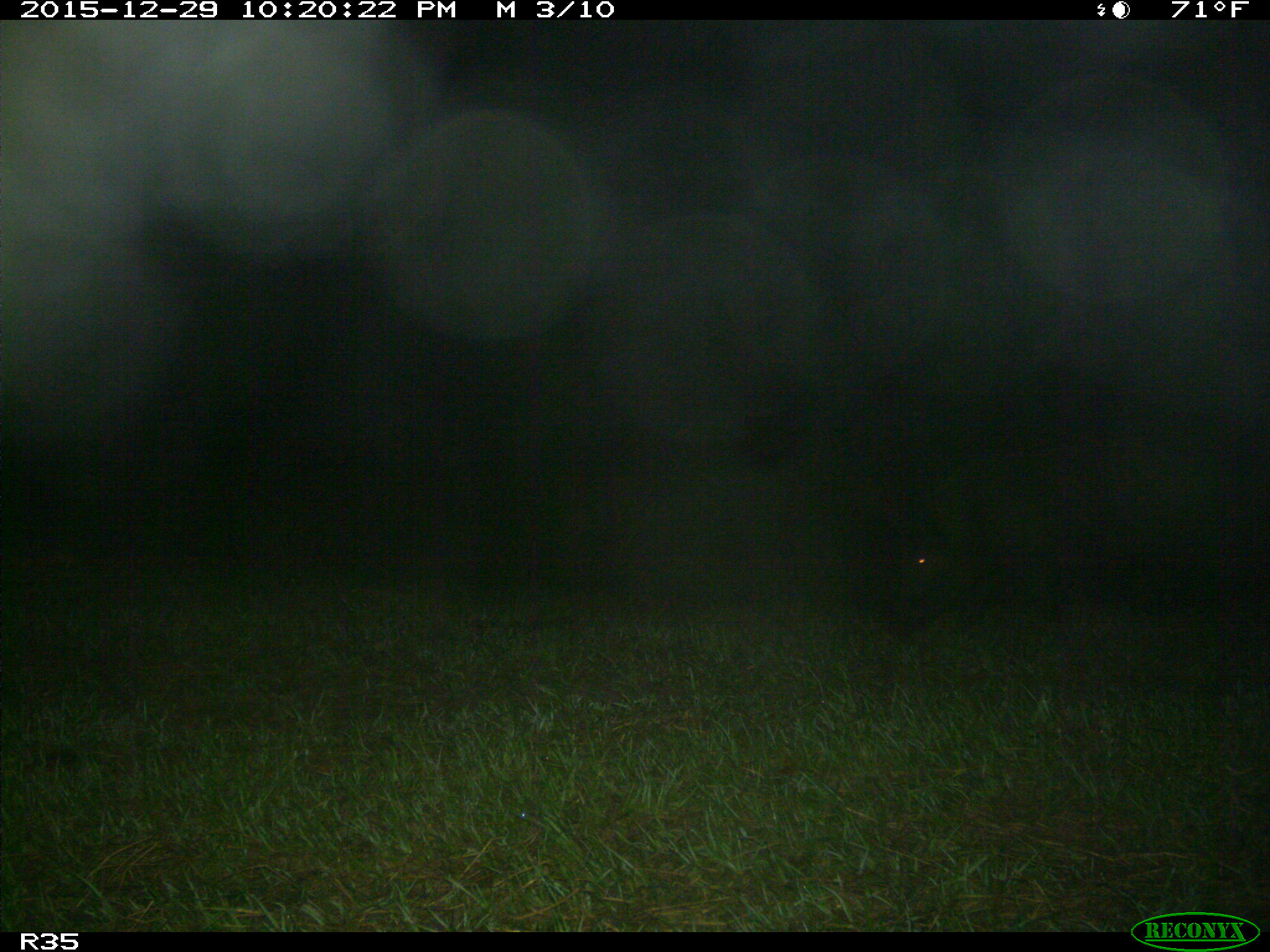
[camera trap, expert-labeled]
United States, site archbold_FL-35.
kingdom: Animalia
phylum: Chordata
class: Mammalia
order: Artiodactyla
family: Suidae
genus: Sus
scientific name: Sus scrofa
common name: wild boar